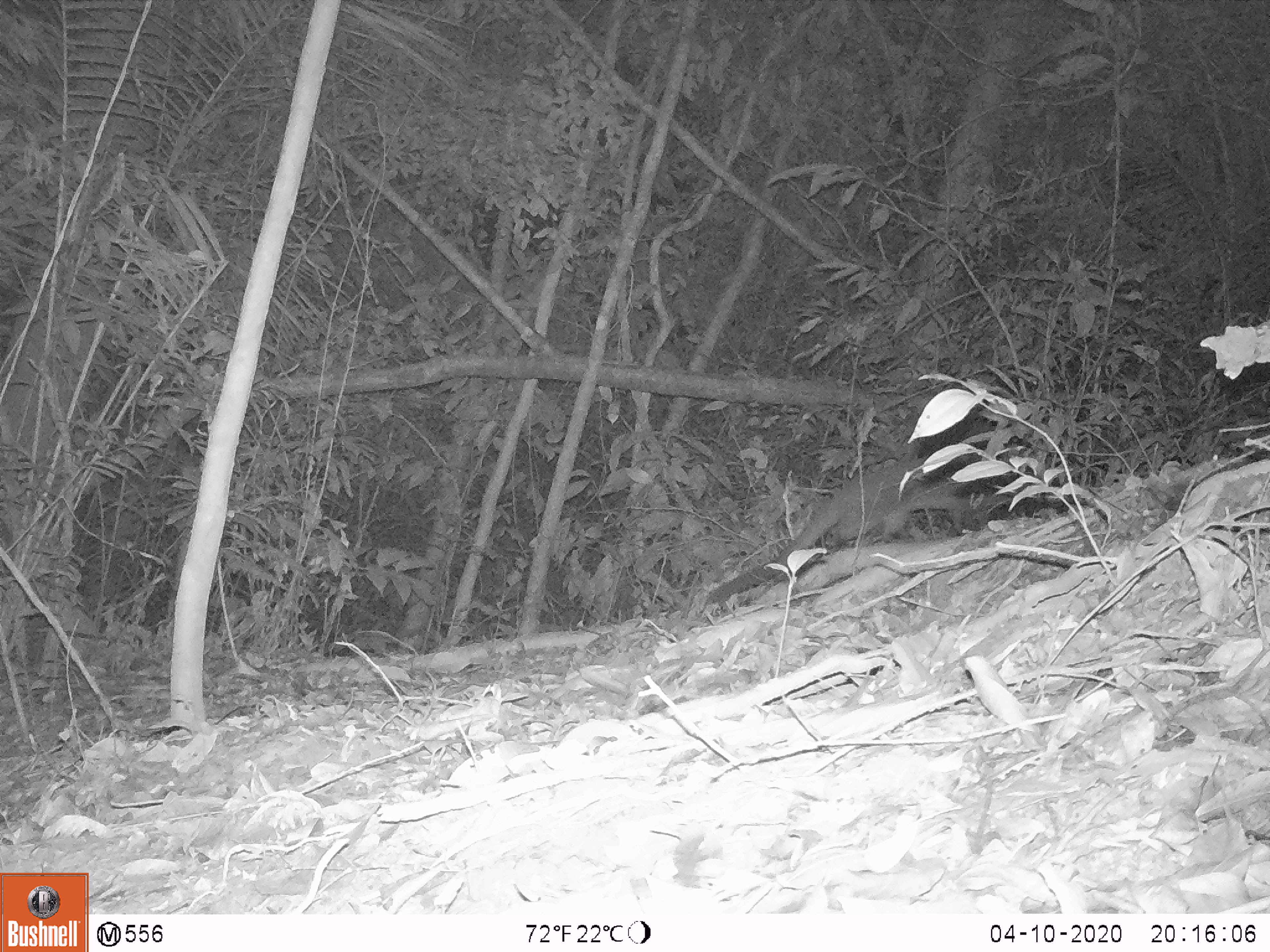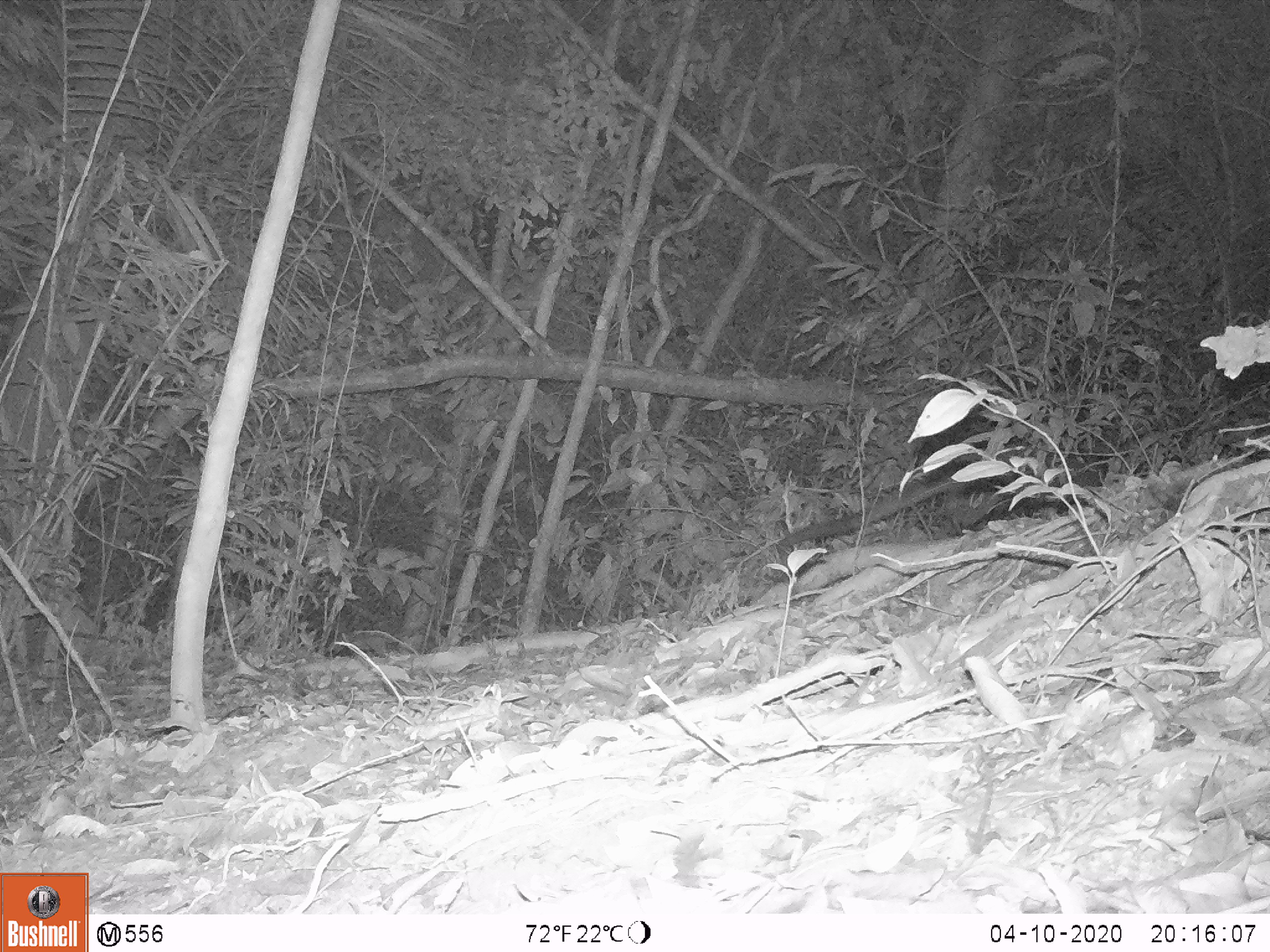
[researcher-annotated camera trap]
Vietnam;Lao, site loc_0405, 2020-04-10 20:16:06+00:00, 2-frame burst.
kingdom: Animalia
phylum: Chordata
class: Mammalia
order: Carnivora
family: Viverridae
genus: Paguma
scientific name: Paguma larvata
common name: masked palm civet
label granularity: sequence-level